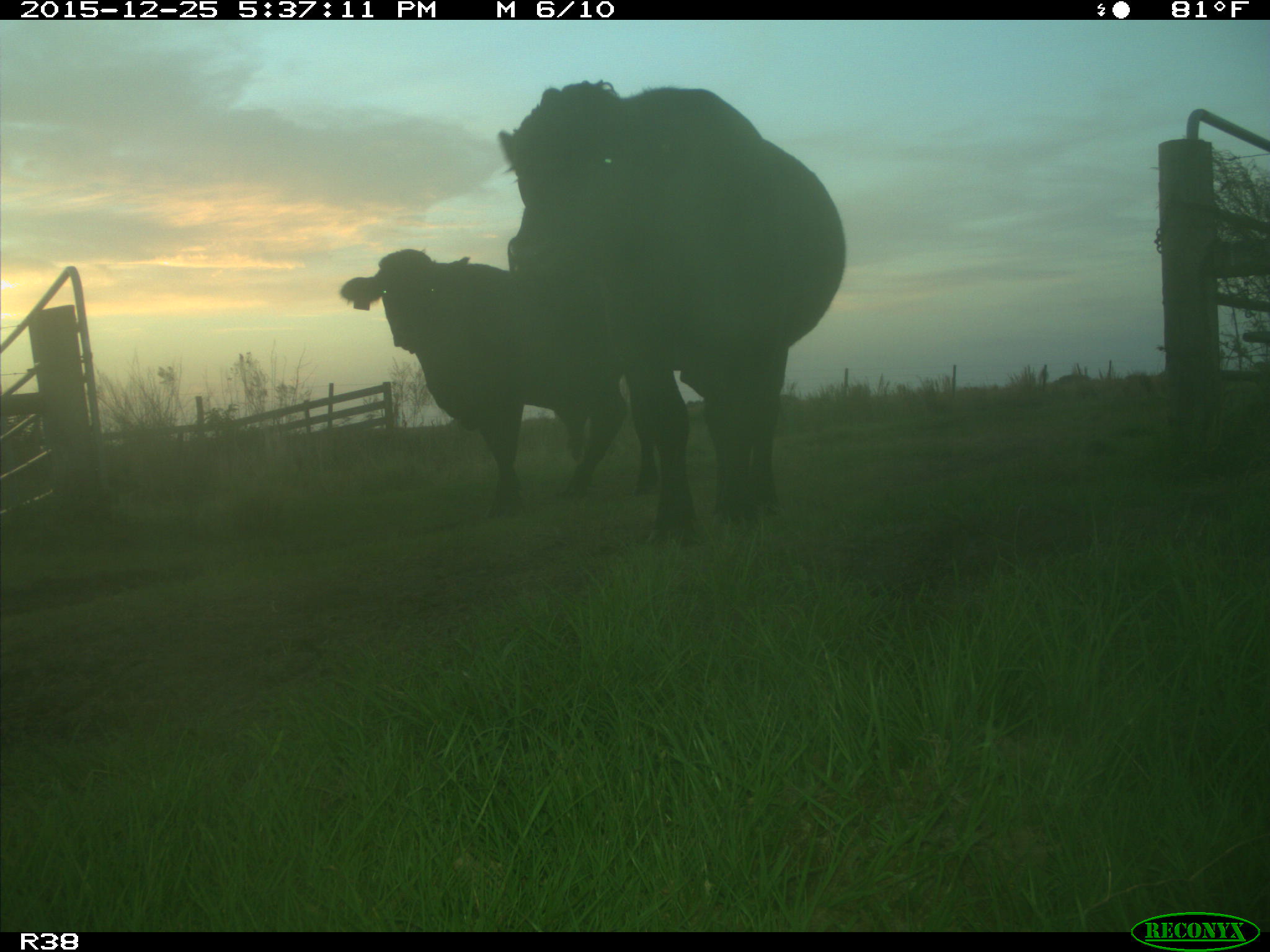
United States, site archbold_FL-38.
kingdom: Animalia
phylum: Chordata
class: Mammalia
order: Artiodactyla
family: Bovidae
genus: Bos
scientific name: Bos taurus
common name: domestic cow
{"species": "Bos taurus (domestic cow)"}